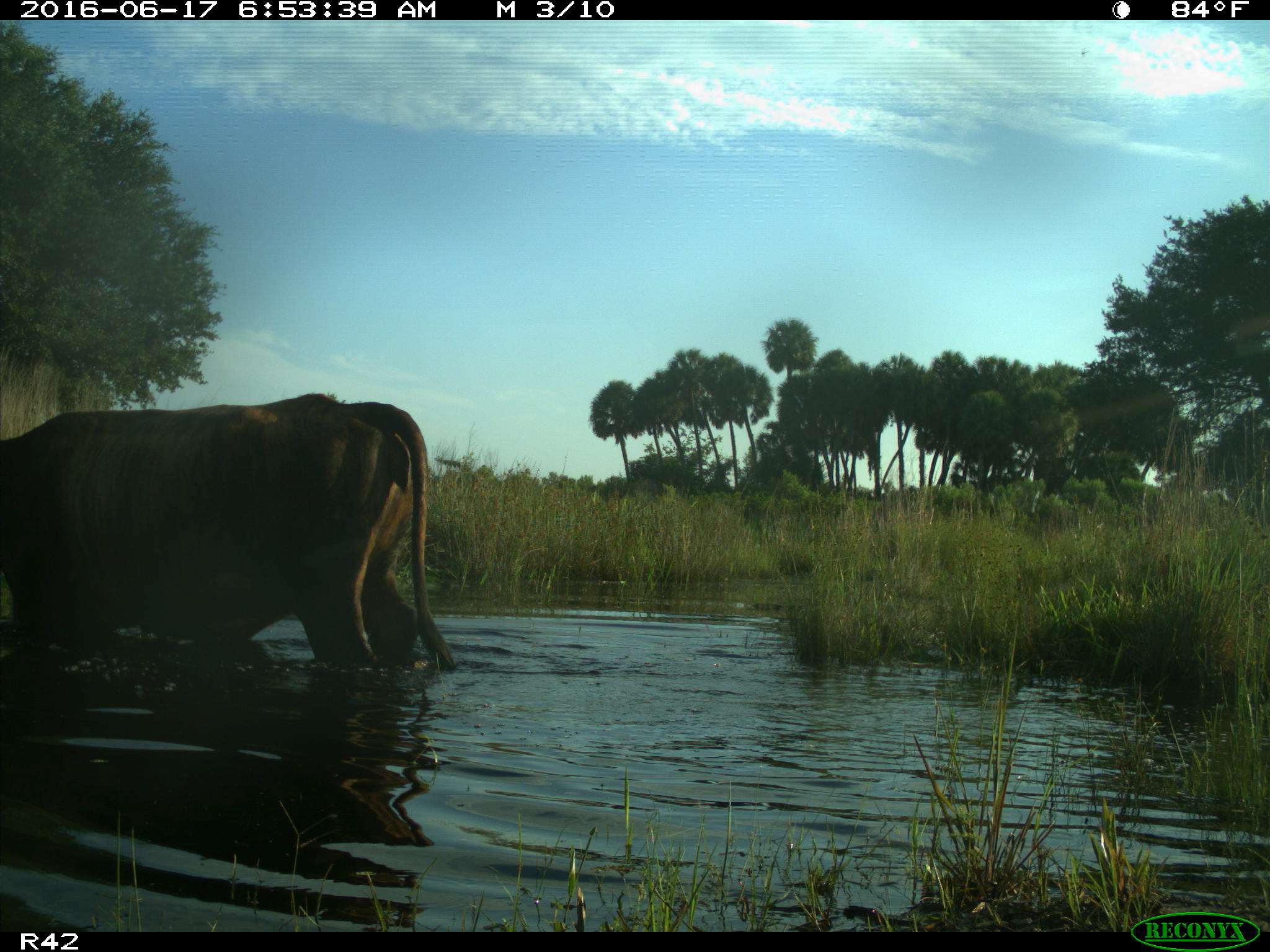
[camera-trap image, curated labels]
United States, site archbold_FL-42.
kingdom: Animalia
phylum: Chordata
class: Mammalia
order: Artiodactyla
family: Bovidae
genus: Bos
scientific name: Bos taurus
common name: domestic cow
Bos taurus (domestic cow).